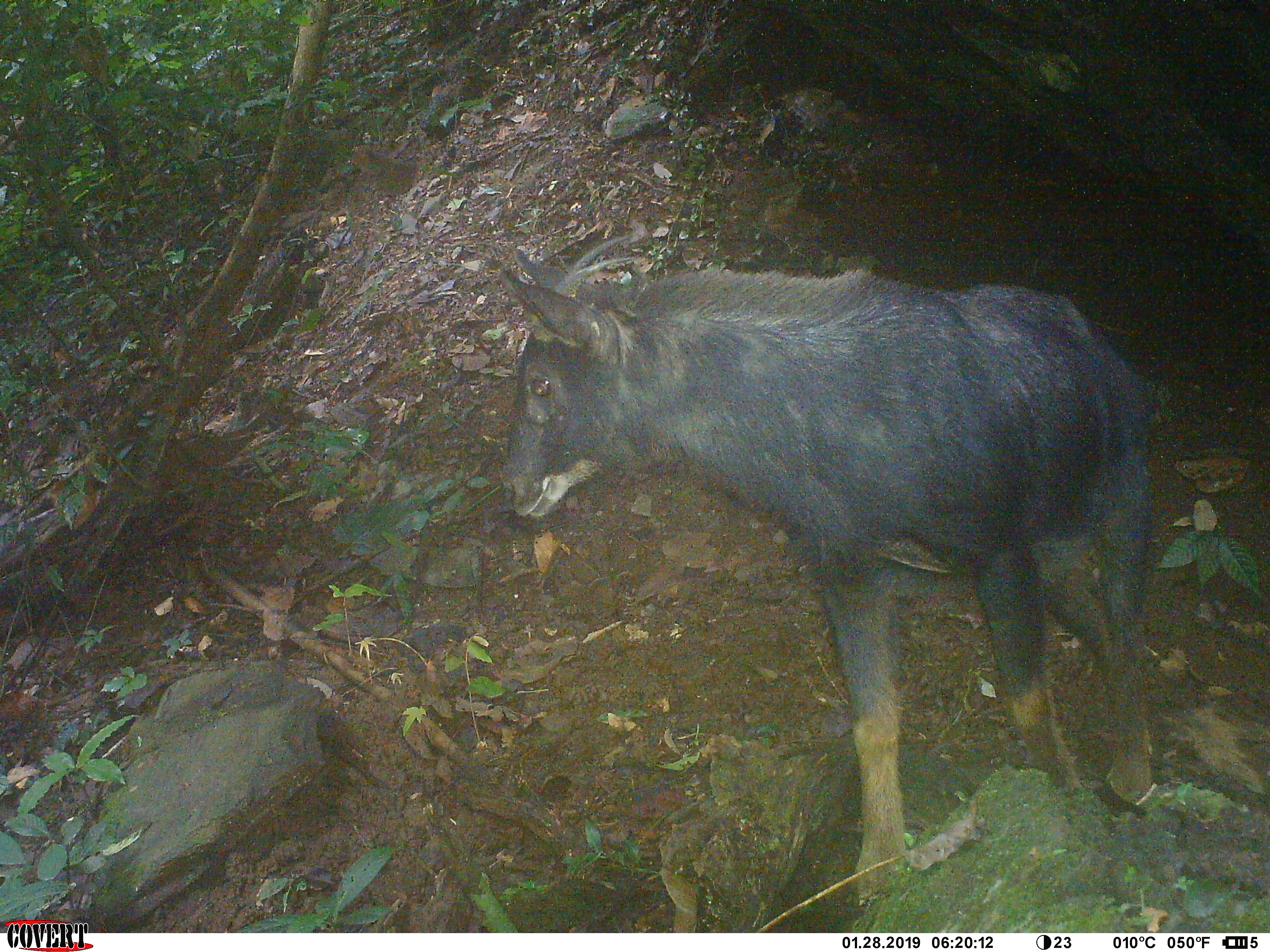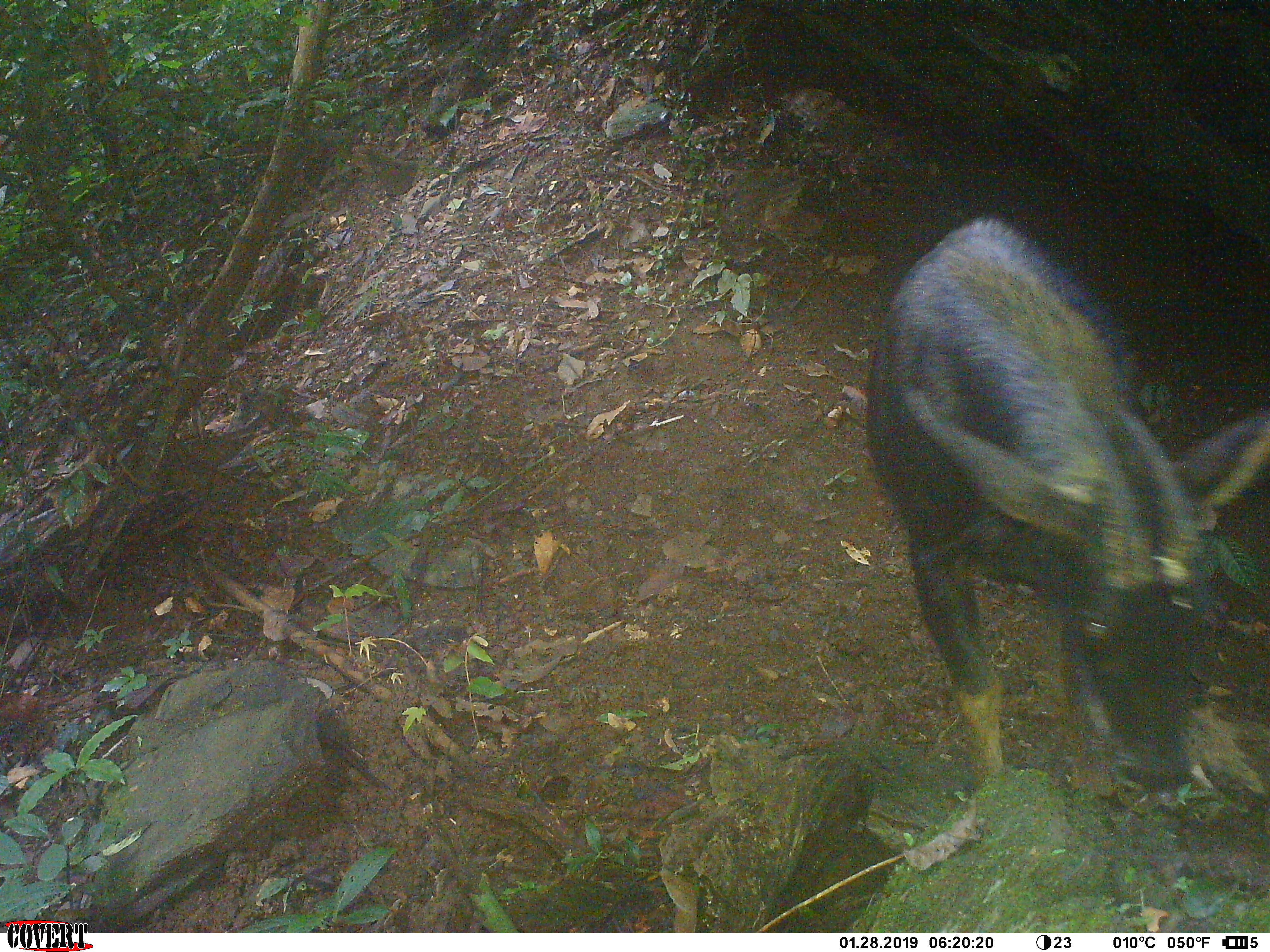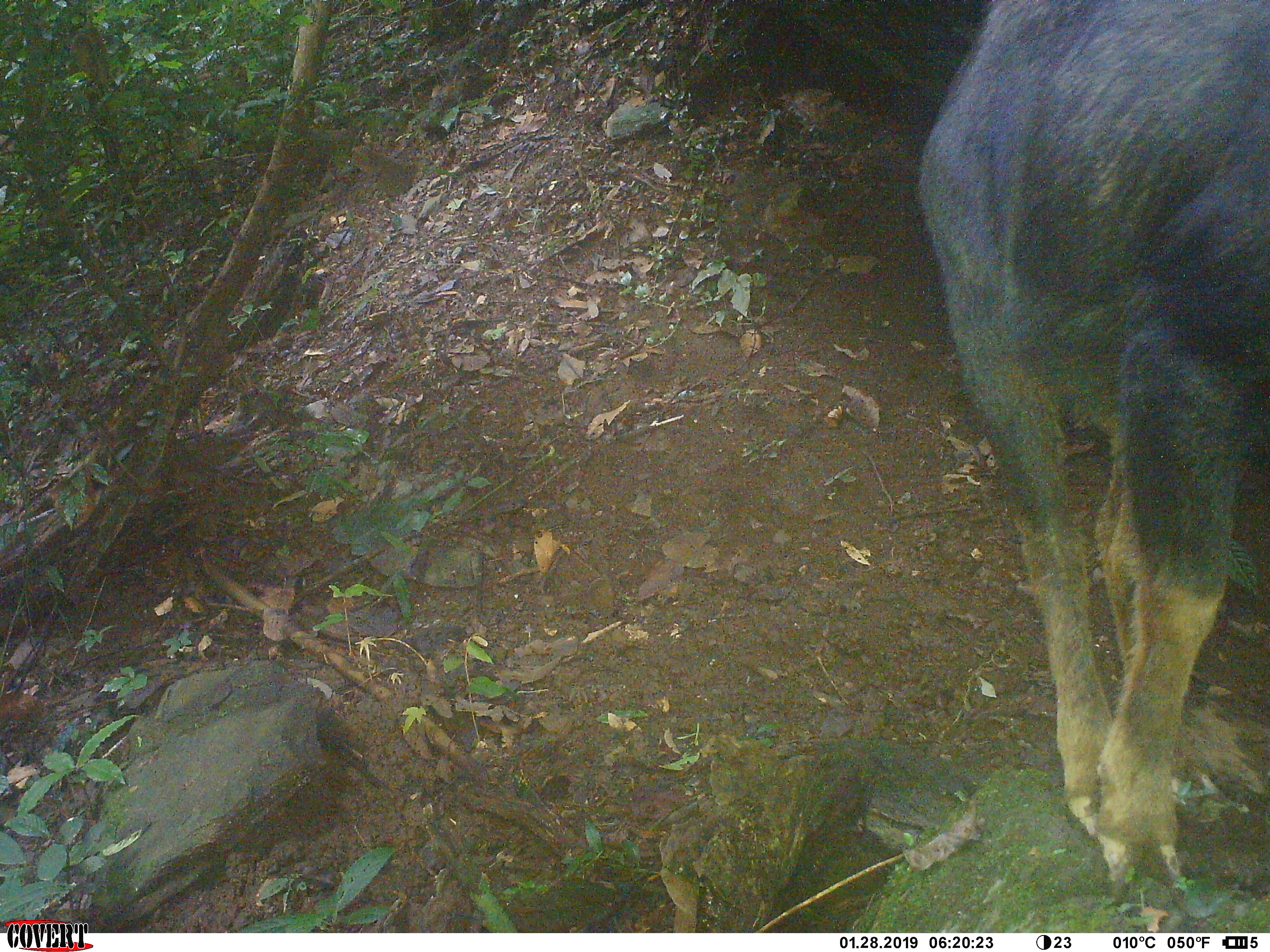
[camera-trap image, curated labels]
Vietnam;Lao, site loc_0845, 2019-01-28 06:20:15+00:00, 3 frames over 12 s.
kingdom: Animalia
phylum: Chordata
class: Mammalia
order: Artiodactyla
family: Bovidae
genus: Capricornis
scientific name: Capricornis sumatraensis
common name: chinese serow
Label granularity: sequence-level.